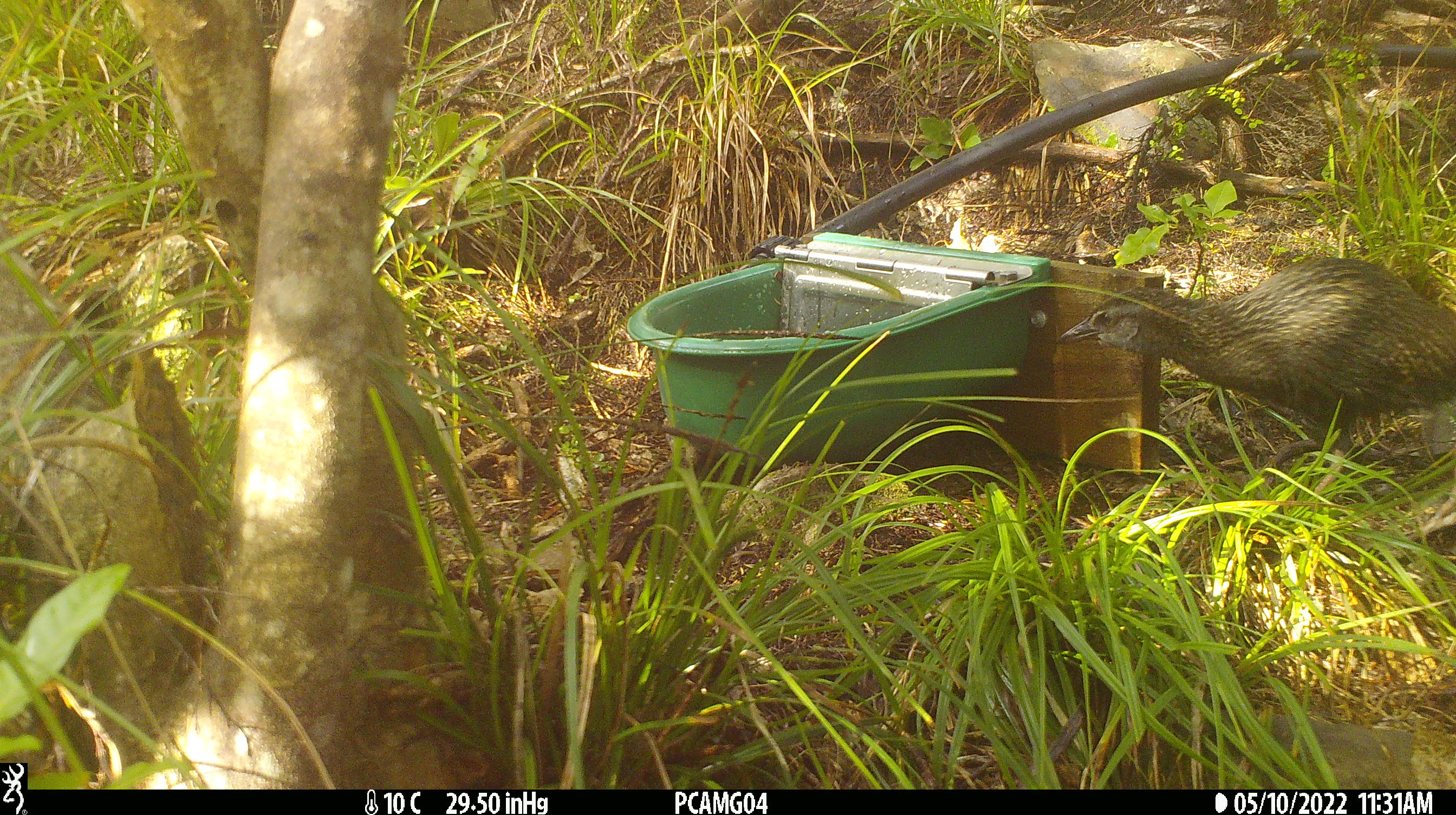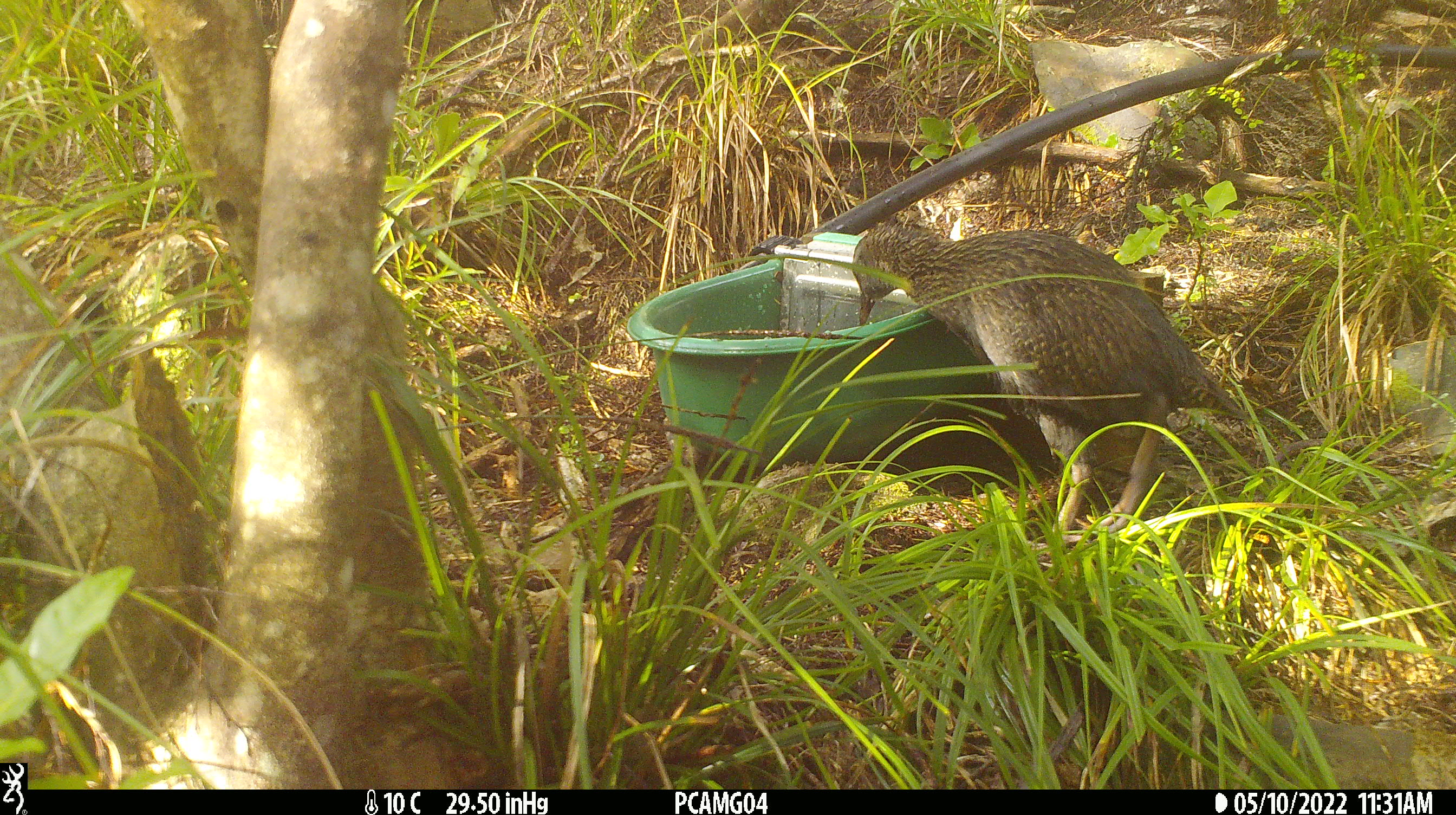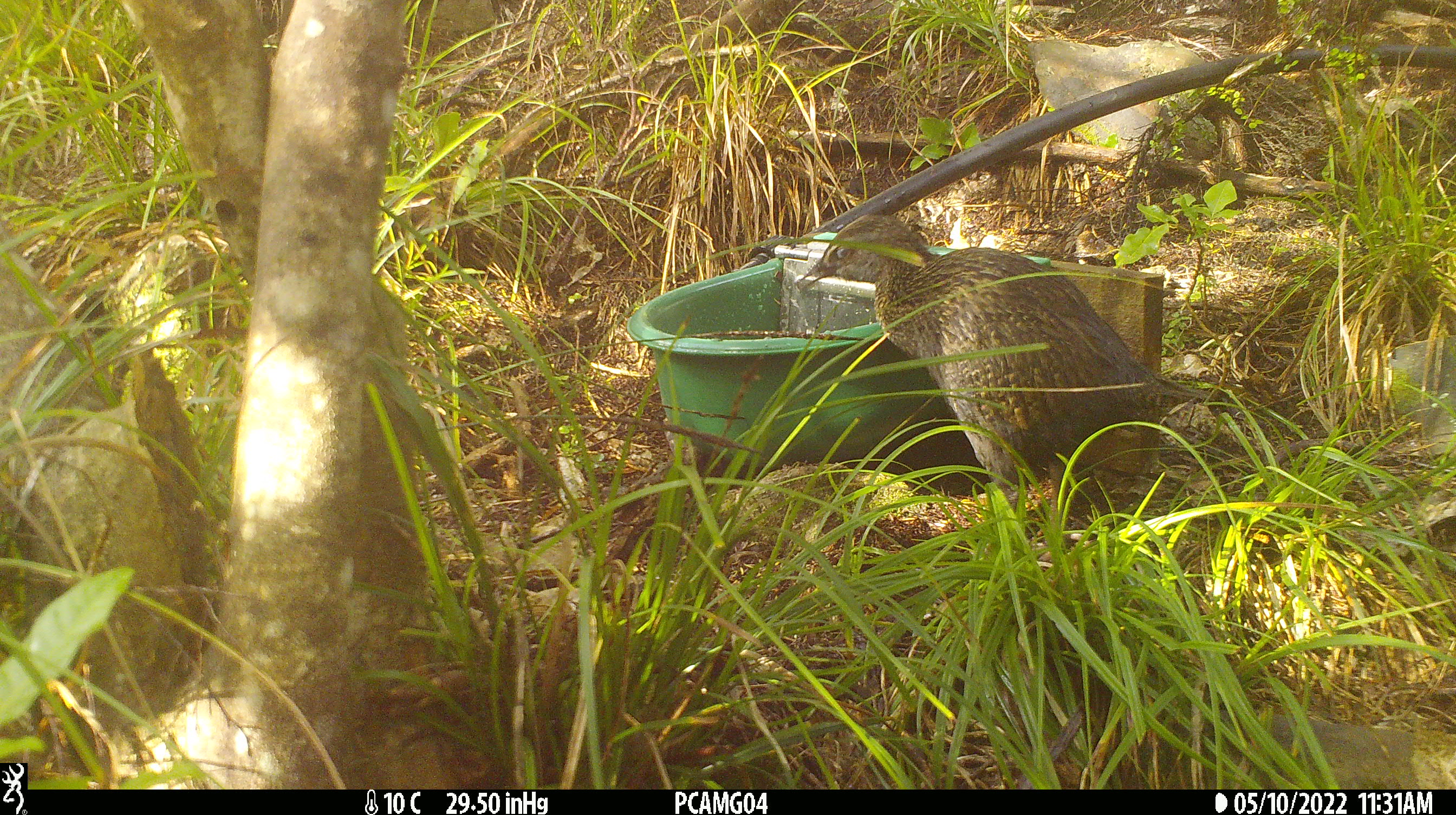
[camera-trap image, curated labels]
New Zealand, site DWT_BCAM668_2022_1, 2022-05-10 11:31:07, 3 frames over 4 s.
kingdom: Animalia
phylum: Chordata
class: Aves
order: Gruiformes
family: Rallidae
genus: Gallirallus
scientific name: Gallirallus australis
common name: weka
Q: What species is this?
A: Weka (Gallirallus australis).